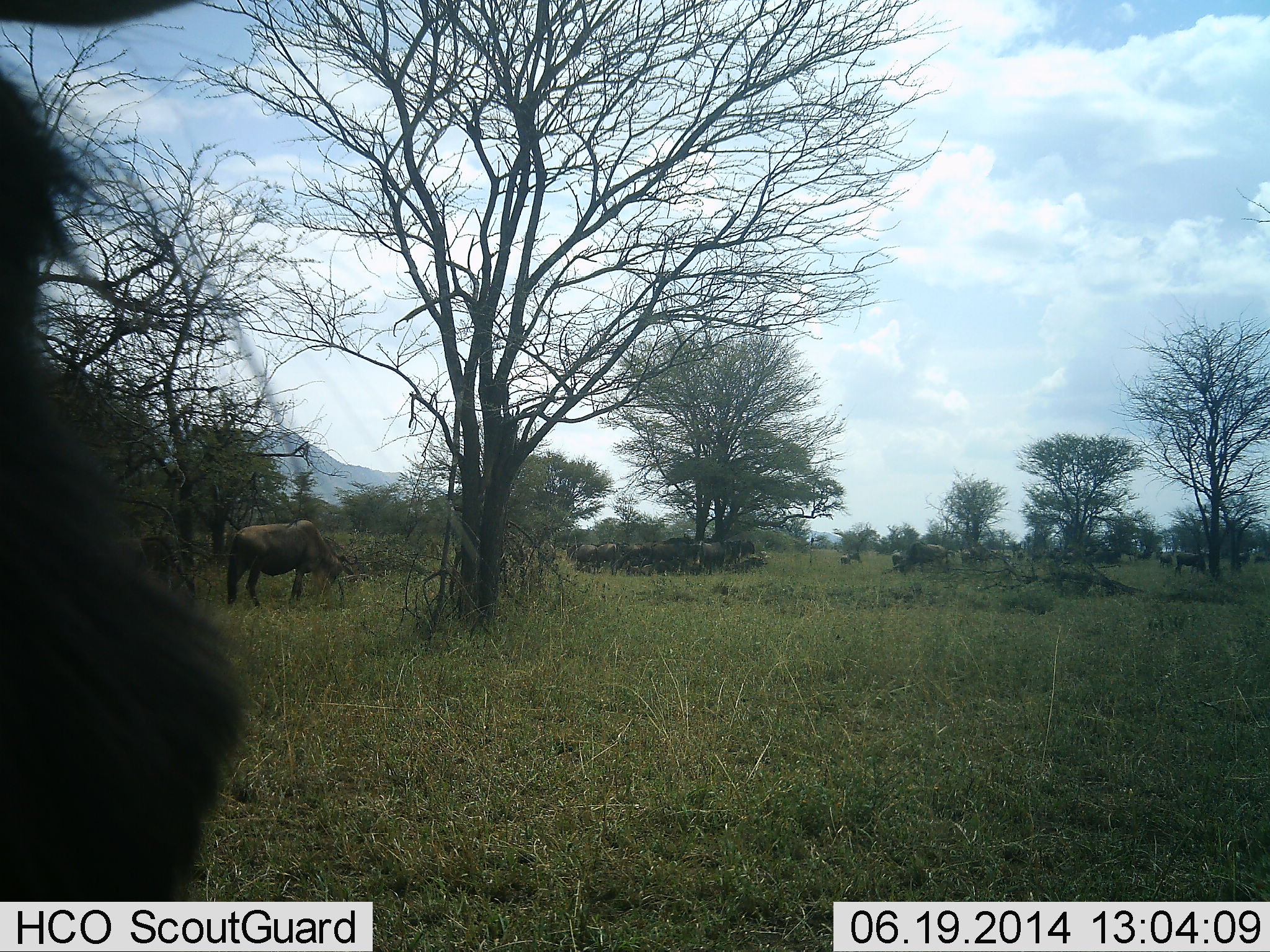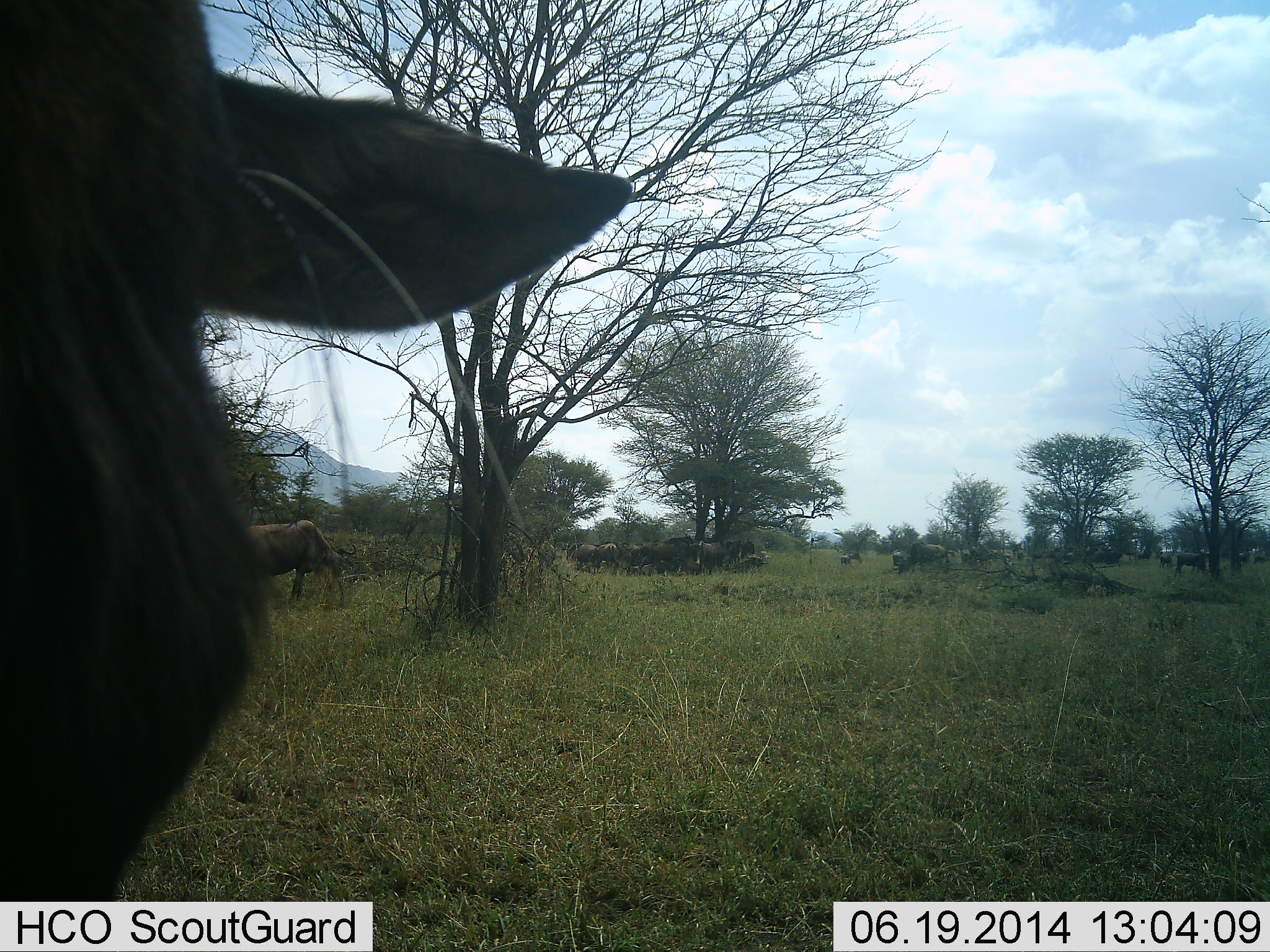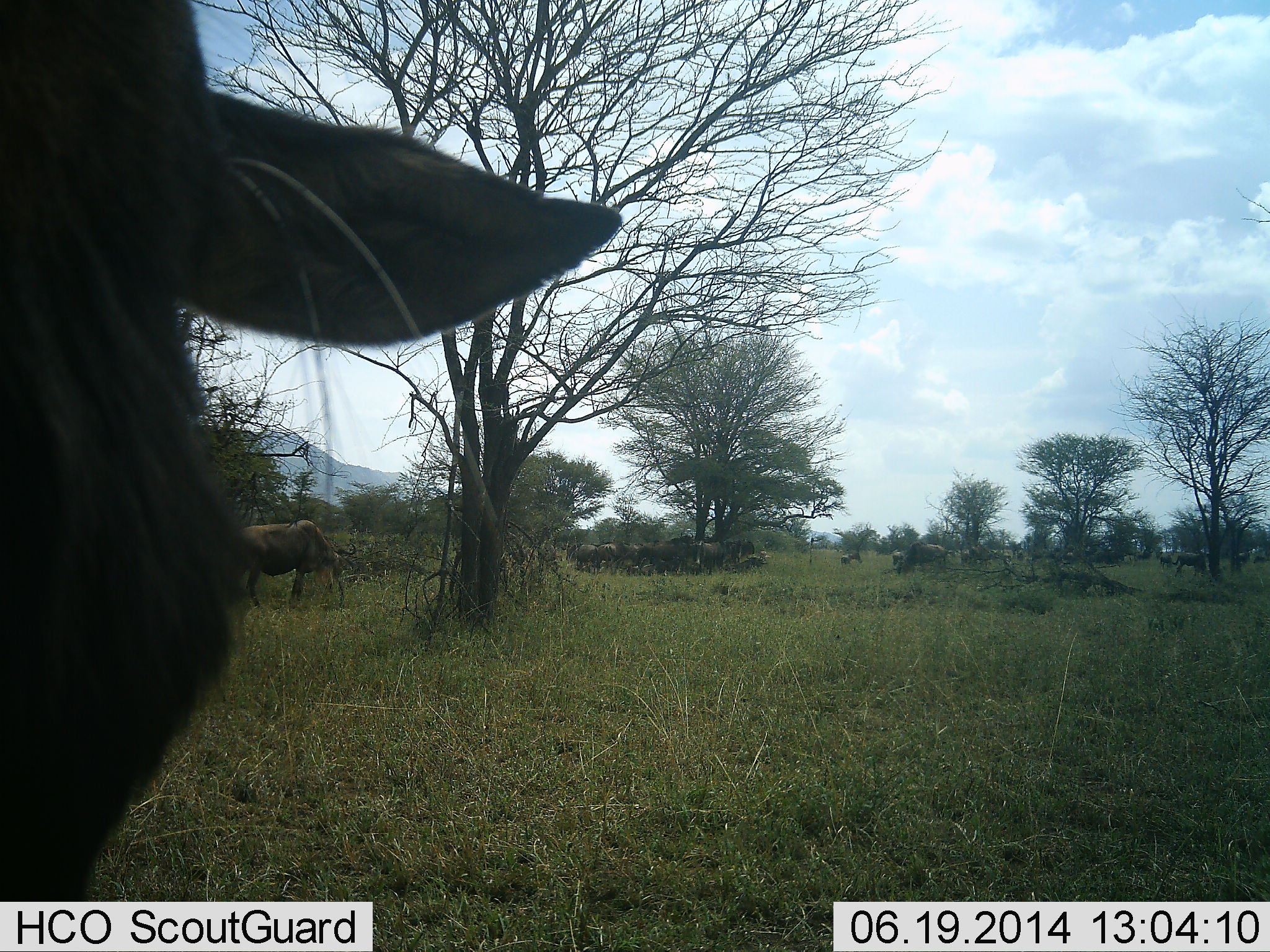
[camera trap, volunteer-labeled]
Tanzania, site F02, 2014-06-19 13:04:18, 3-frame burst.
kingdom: Animalia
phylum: Chordata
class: Mammalia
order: Artiodactyla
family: Bovidae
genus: Connochaetes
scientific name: Connochaetes taurinus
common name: blue wildebeest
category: wildebeest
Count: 11-50.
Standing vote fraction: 80%.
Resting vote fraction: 50%.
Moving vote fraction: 10%.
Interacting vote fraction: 0%.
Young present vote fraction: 0%.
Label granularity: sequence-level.